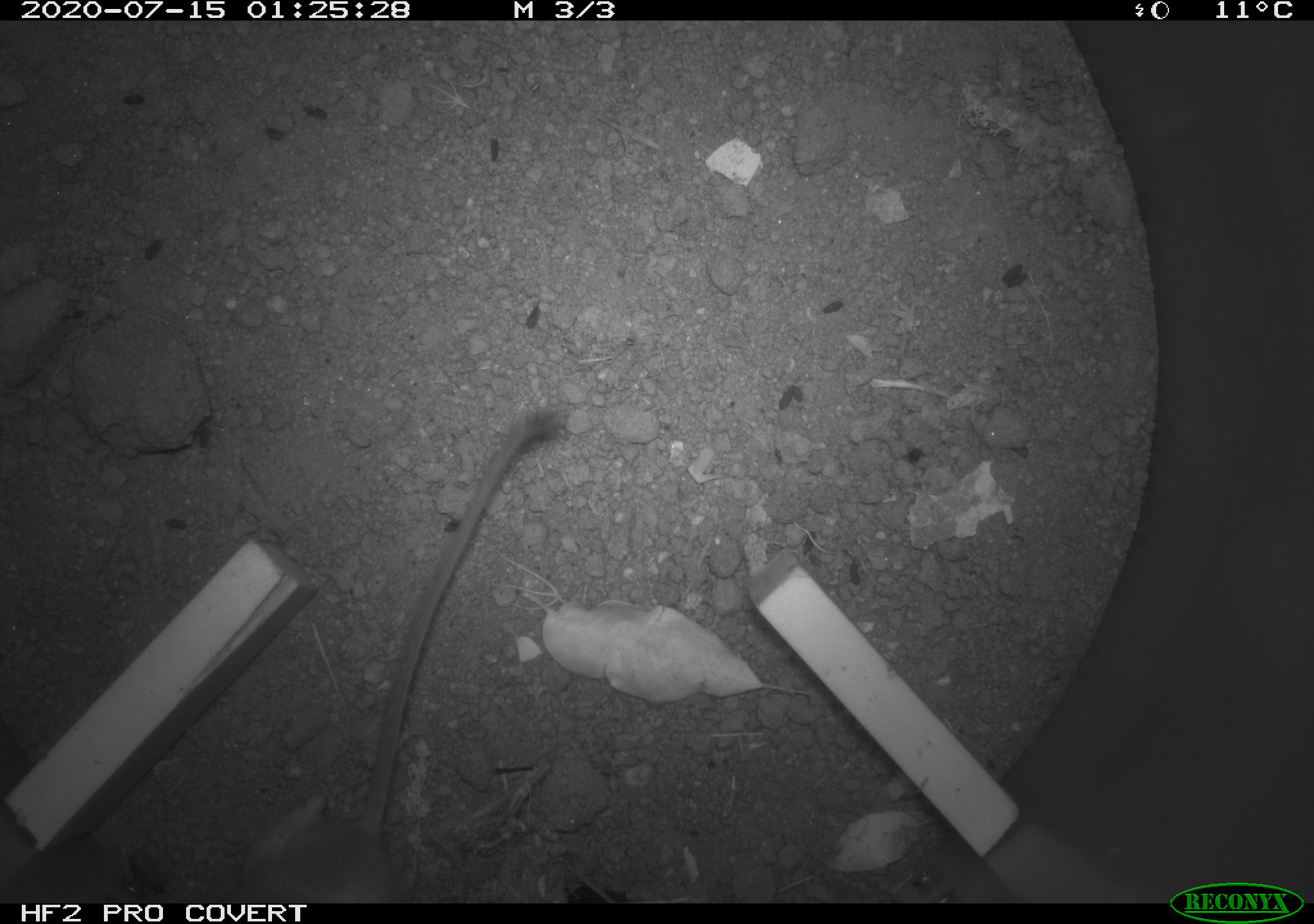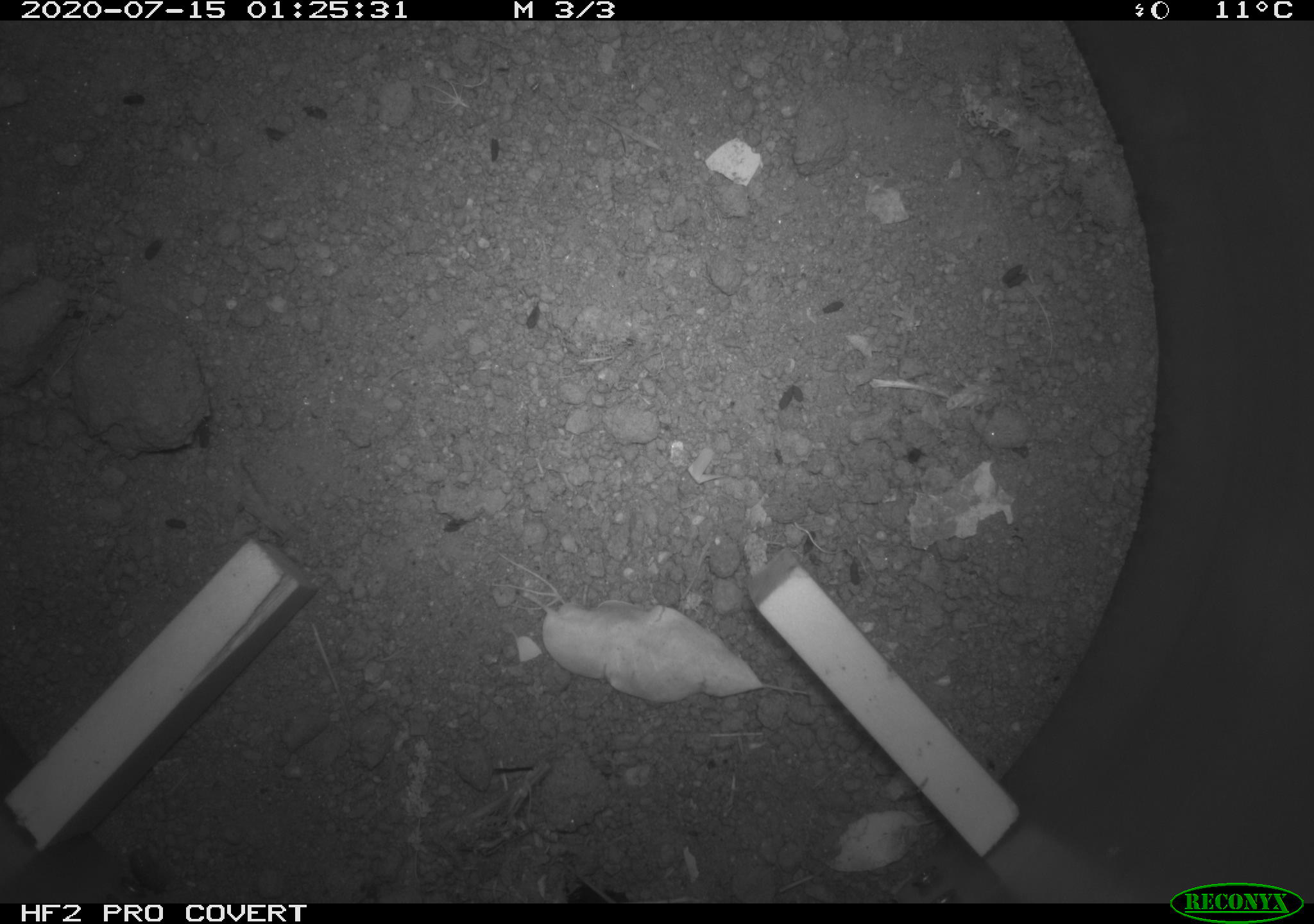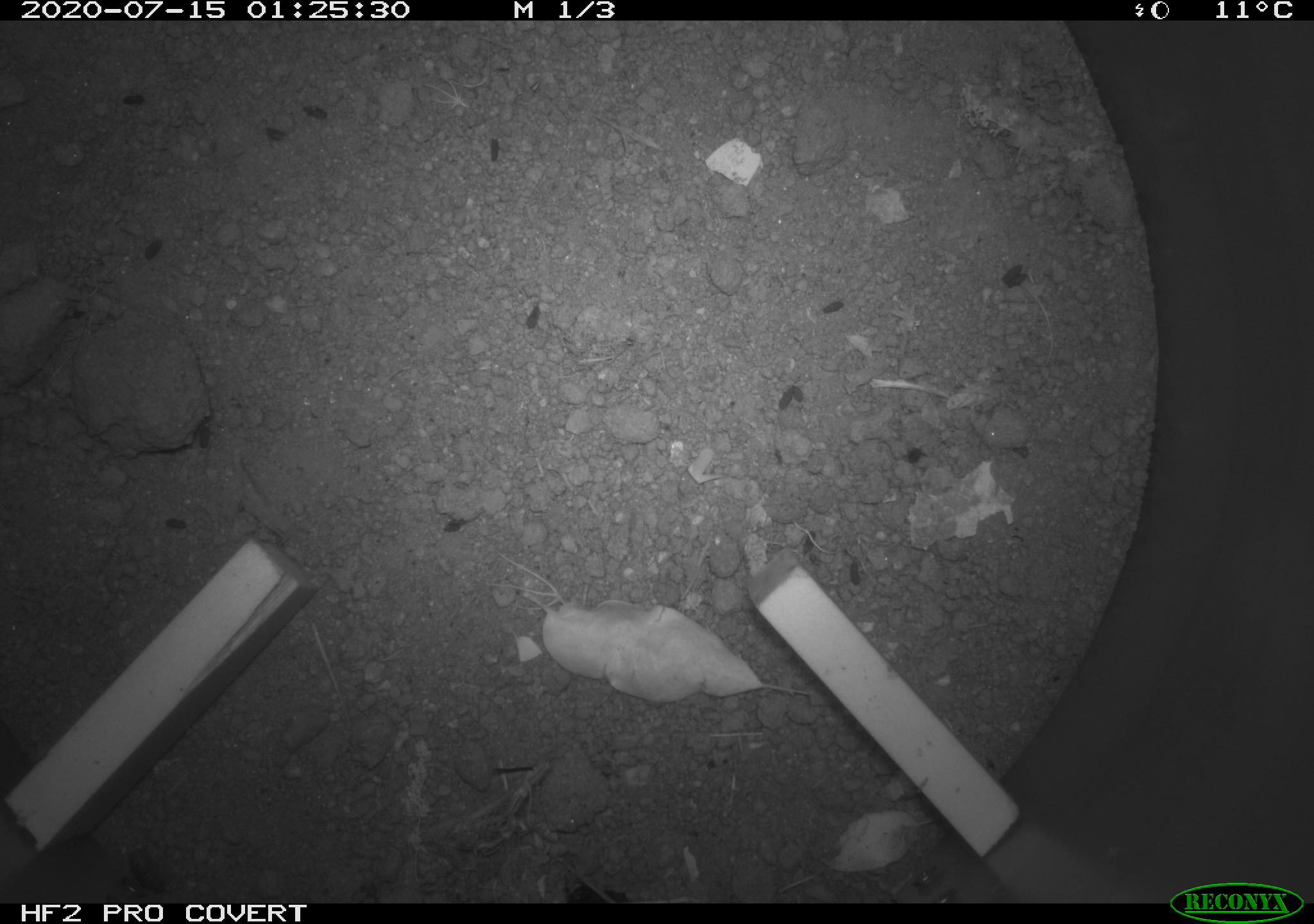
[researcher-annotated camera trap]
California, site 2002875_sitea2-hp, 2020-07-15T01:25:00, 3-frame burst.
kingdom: Animalia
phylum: Chordata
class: Mammalia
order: Rodentia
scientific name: Rodentia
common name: rodent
Rodent (Rodentia).